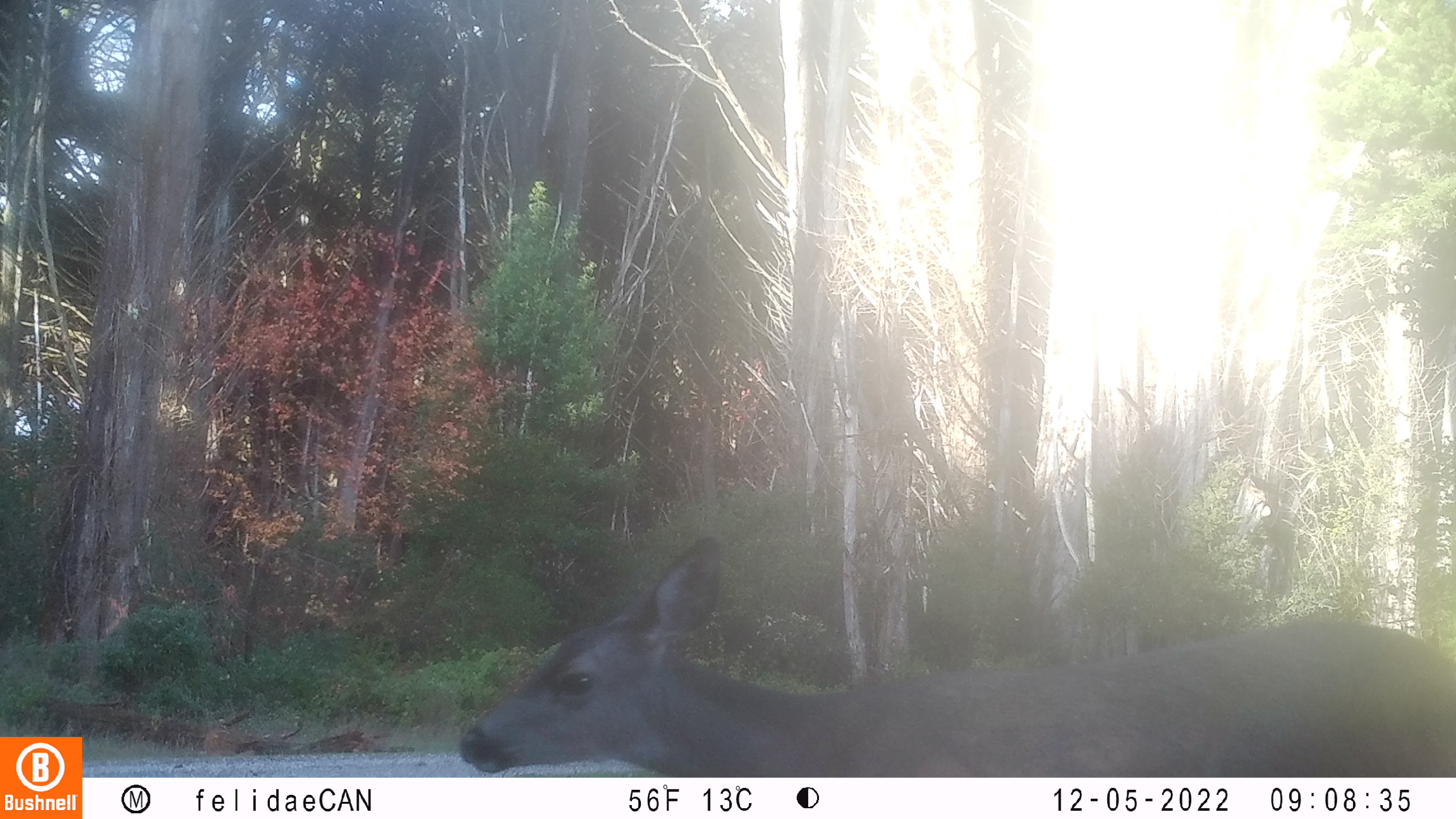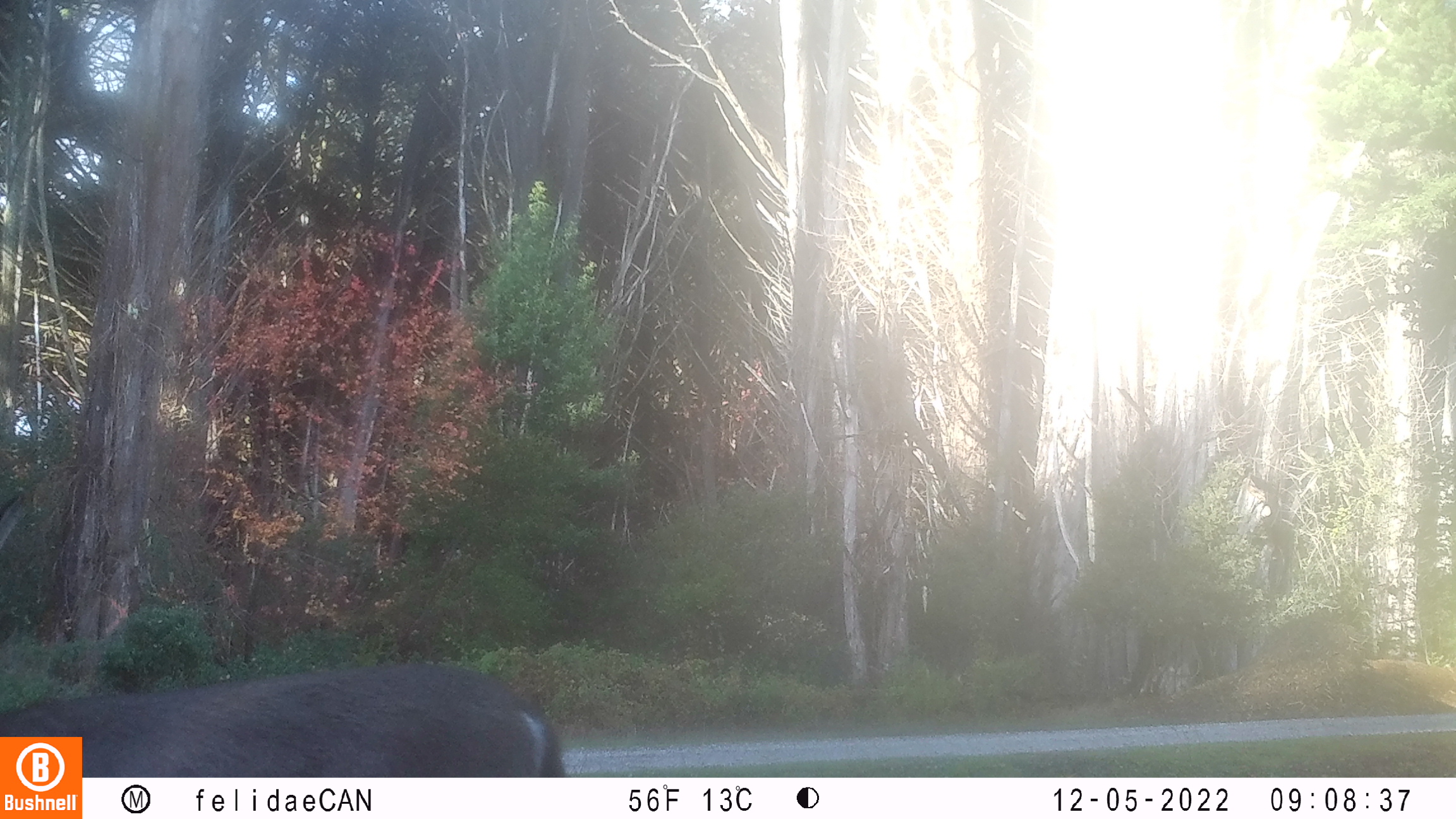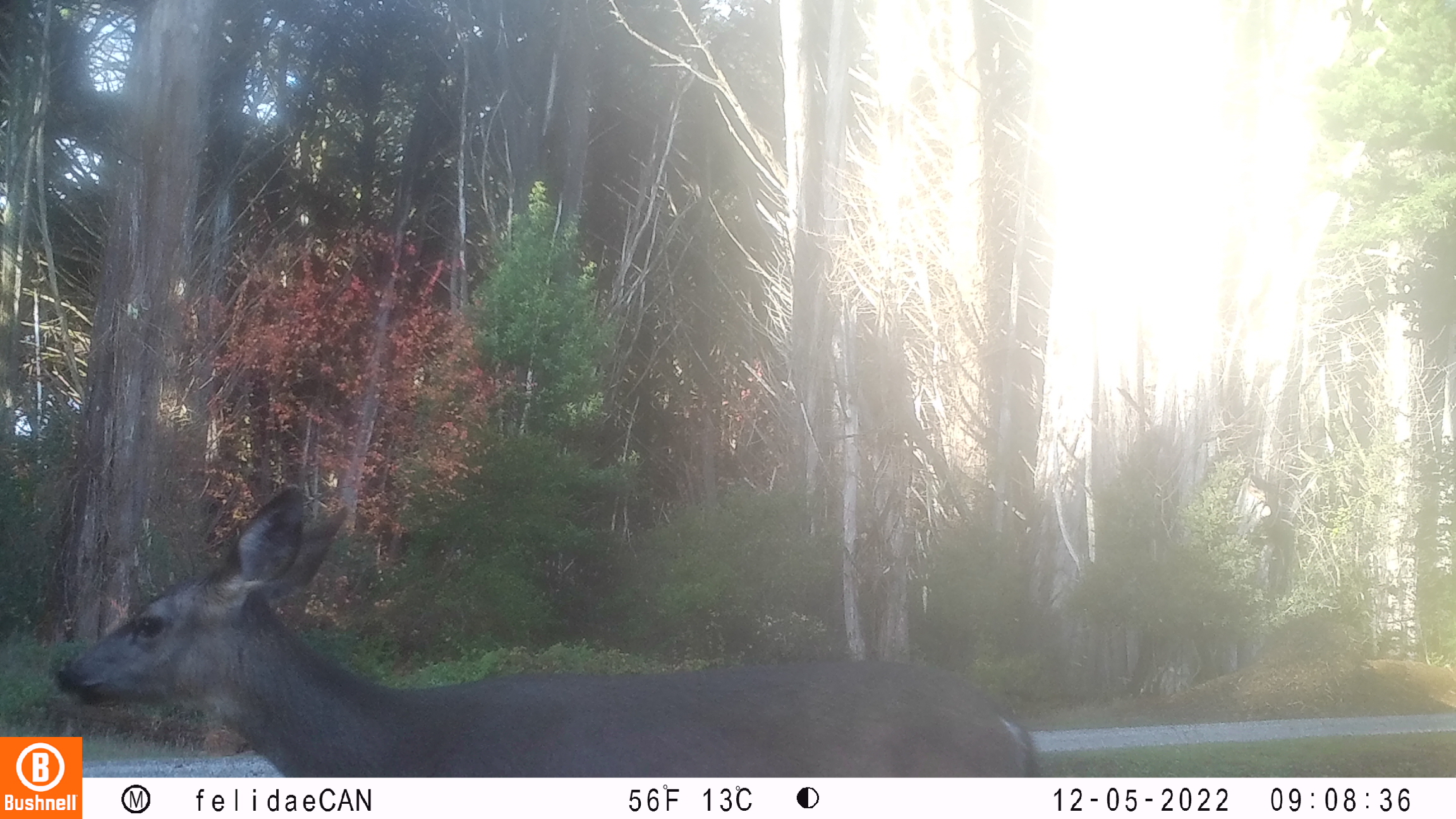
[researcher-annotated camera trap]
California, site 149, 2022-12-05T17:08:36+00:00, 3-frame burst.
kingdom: Animalia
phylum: Chordata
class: Mammalia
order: Artiodactyla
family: Cervidae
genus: Odocoileus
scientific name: Odocoileus hemionus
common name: mule deer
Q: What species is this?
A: Mule deer (Odocoileus hemionus).